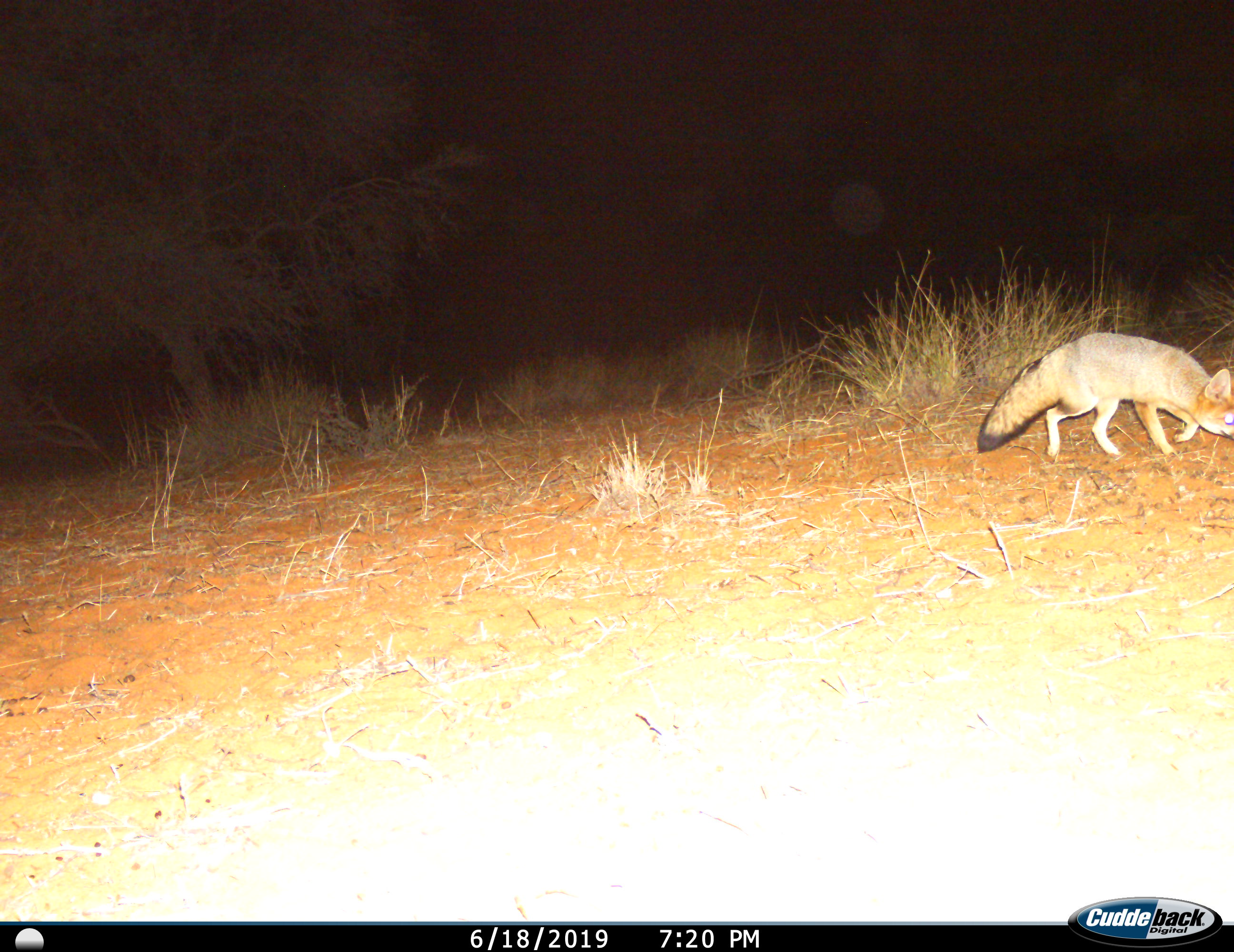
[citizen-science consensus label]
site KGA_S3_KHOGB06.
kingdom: Animalia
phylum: Chordata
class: Mammalia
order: Carnivora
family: Canidae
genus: Vulpes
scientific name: Vulpes chama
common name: cape fox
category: foxcape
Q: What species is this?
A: Foxcape (cape fox) (Vulpes chama).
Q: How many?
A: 1.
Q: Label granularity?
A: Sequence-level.